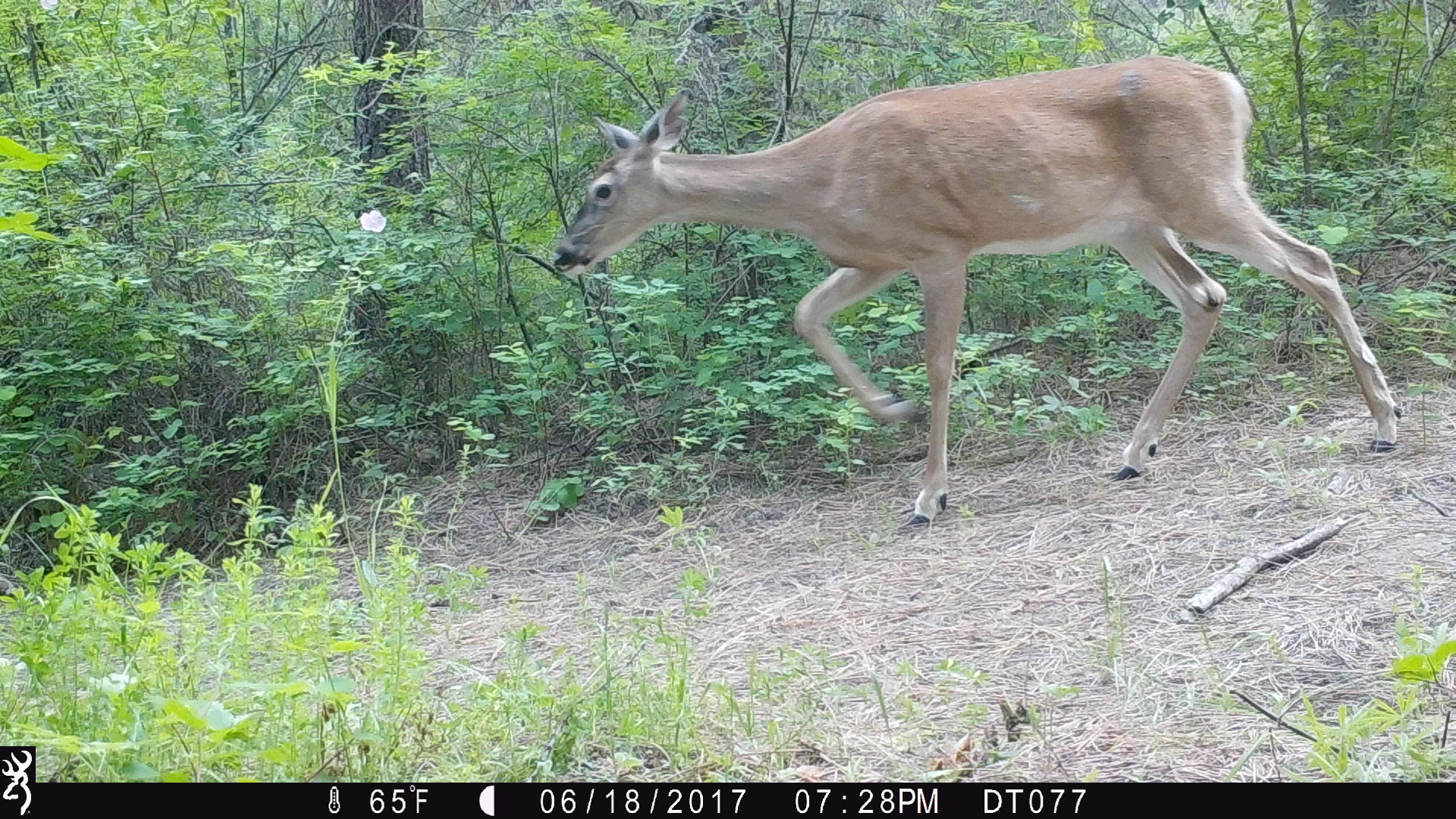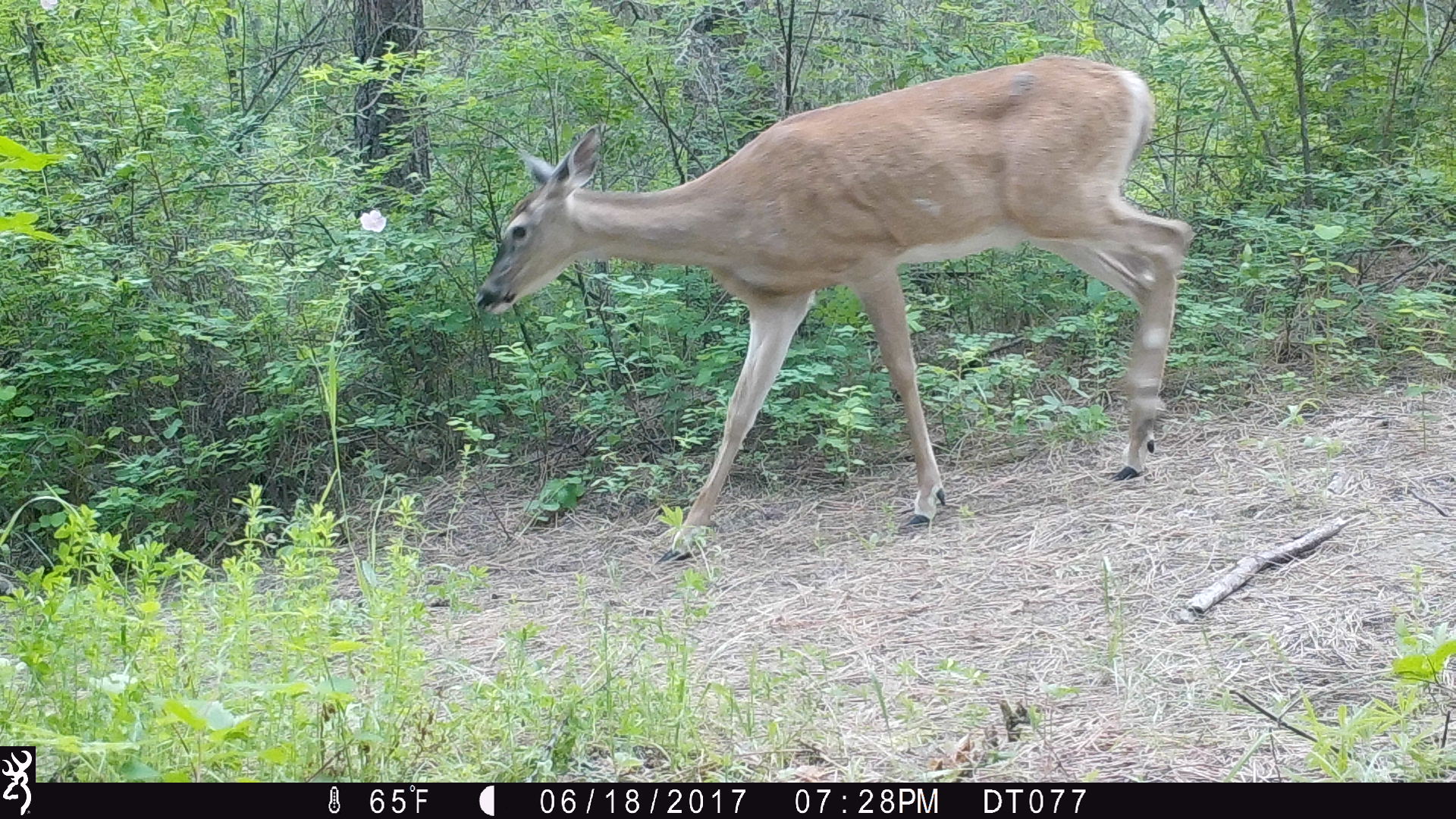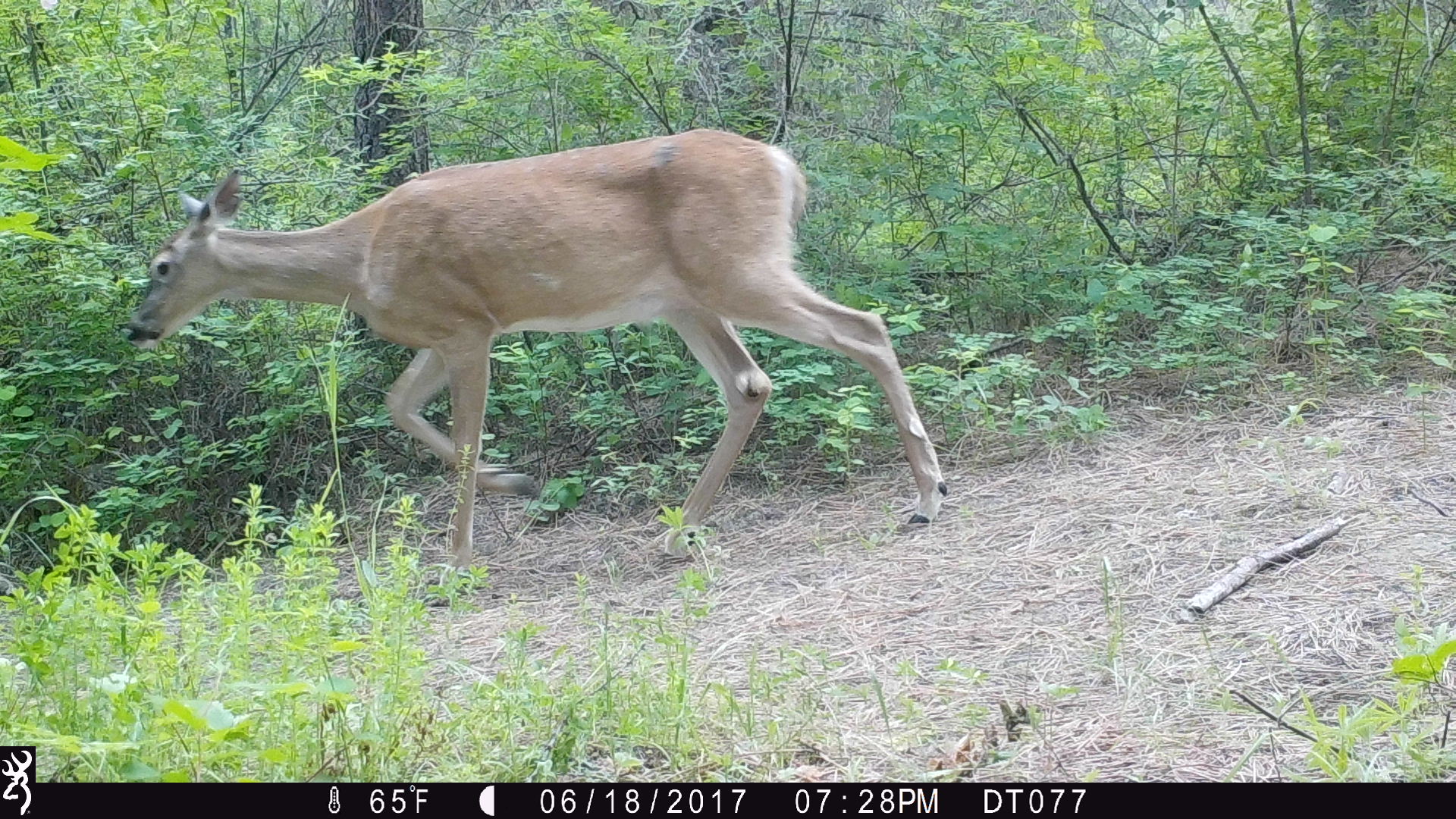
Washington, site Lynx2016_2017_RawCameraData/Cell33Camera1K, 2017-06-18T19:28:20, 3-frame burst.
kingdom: Animalia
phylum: Chordata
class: Mammalia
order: Artiodactyla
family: Cervidae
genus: Odocoileus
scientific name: Odocoileus virginianus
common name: white-tailed deer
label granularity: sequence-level